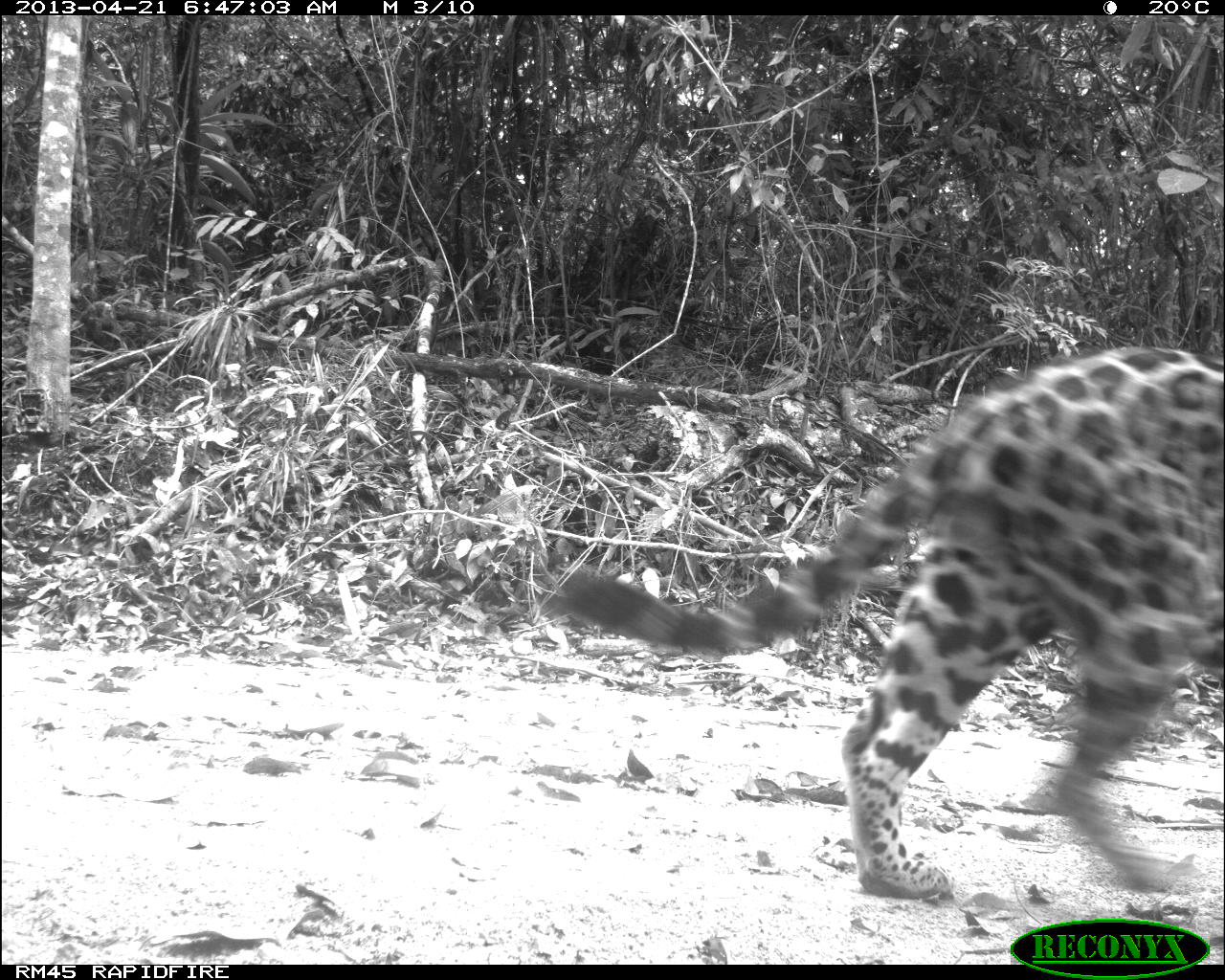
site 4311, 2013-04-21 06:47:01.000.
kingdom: Animalia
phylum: Chordata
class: Mammalia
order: Carnivora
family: Felidae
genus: Panthera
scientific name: Panthera onca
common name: jaguar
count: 1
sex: male